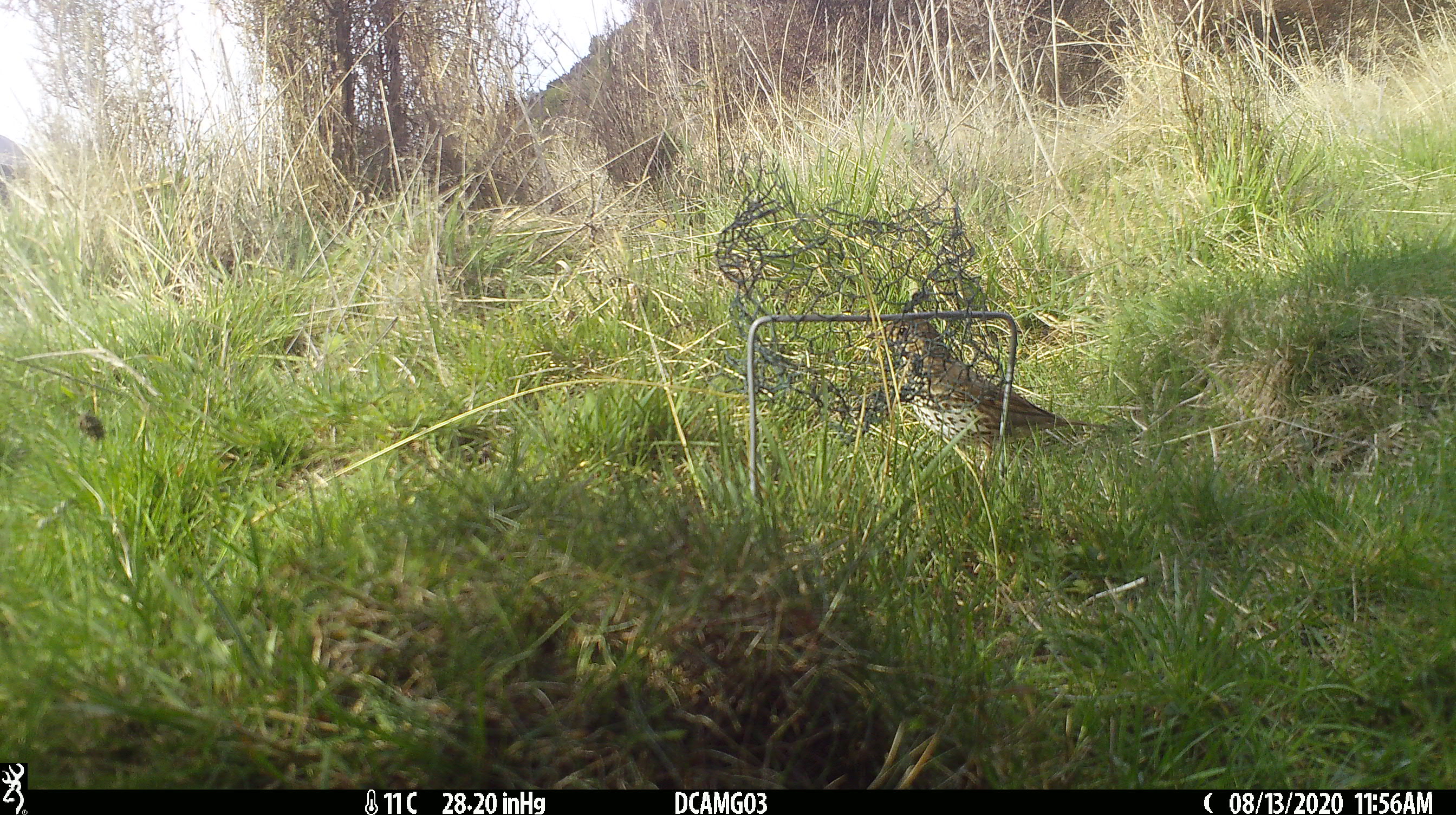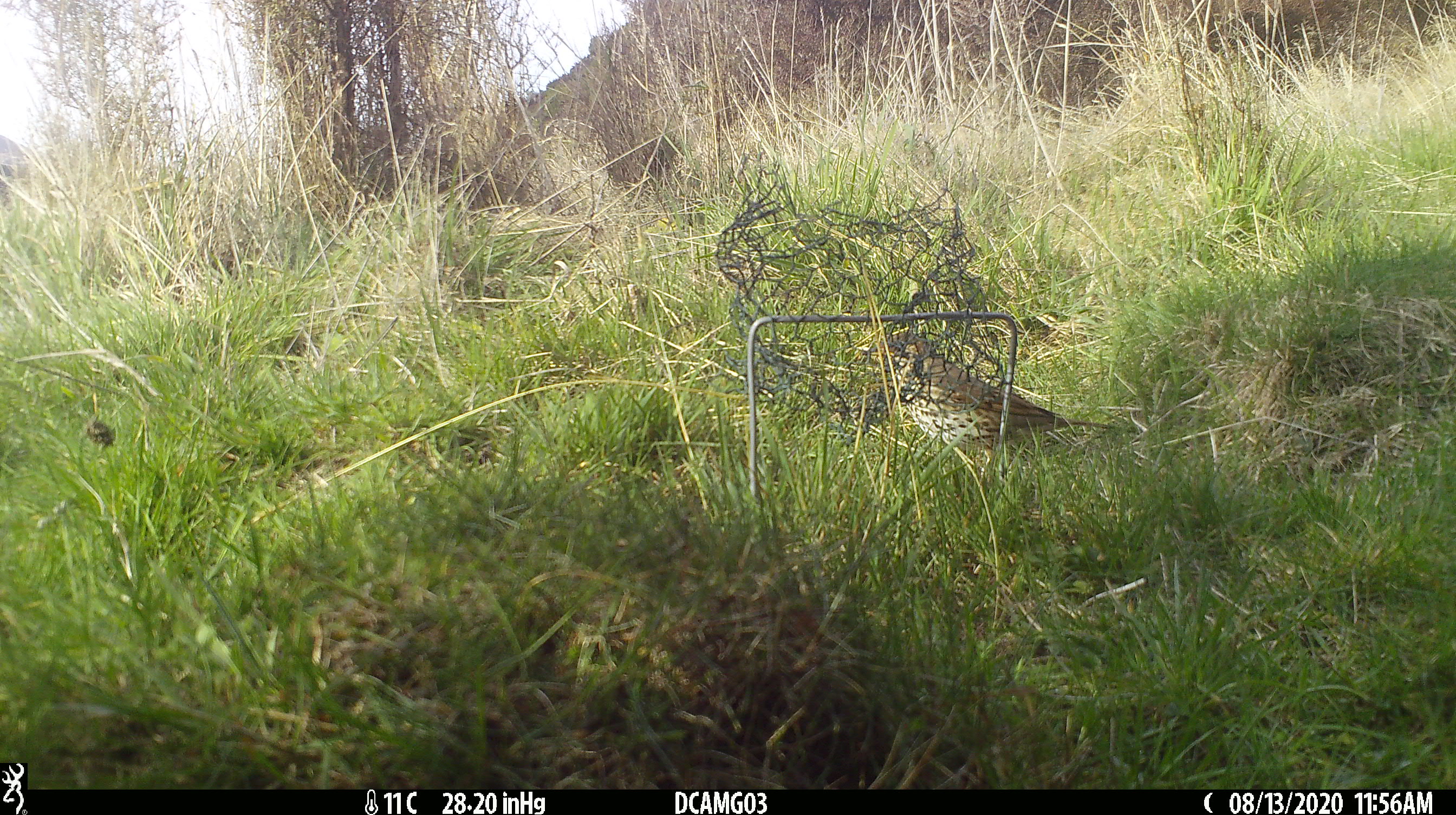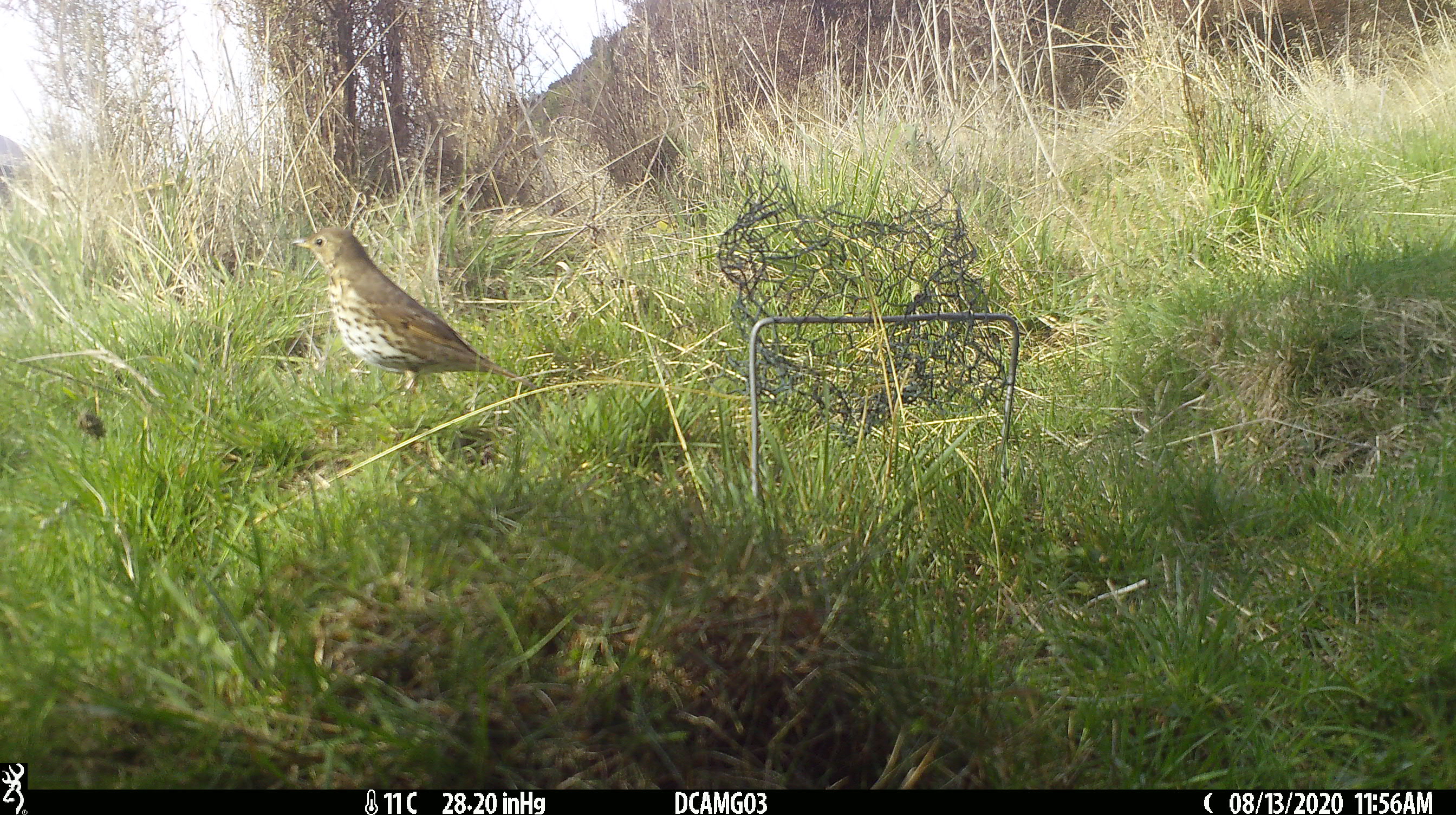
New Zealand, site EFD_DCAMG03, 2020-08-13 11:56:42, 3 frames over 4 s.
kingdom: Animalia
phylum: Chordata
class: Aves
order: Passeriformes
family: Turdidae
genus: Turdus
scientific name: Turdus philomelos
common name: song thrush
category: thrush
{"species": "thrush (song thrush) (Turdus philomelos)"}